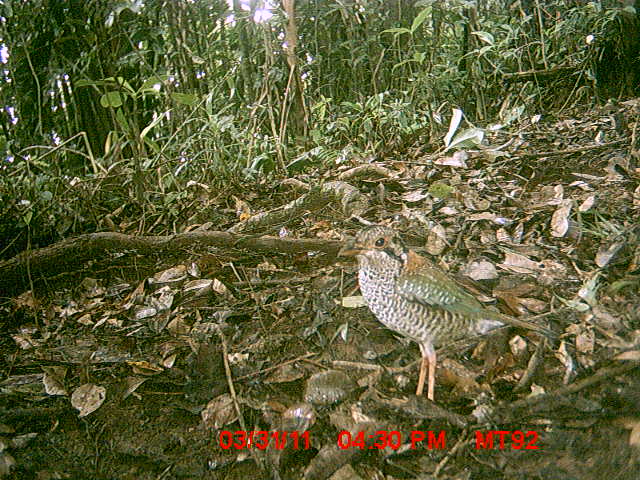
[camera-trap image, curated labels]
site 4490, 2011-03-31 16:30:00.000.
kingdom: Animalia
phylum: Chordata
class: Aves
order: Coraciiformes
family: Brachypteraciidae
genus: Brachypteracias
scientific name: Brachypteracias squamiger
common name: scaly ground roller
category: geobiastes squamiger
Geobiastes squamiger (scaly ground roller) (Brachypteracias squamiger), count 1.